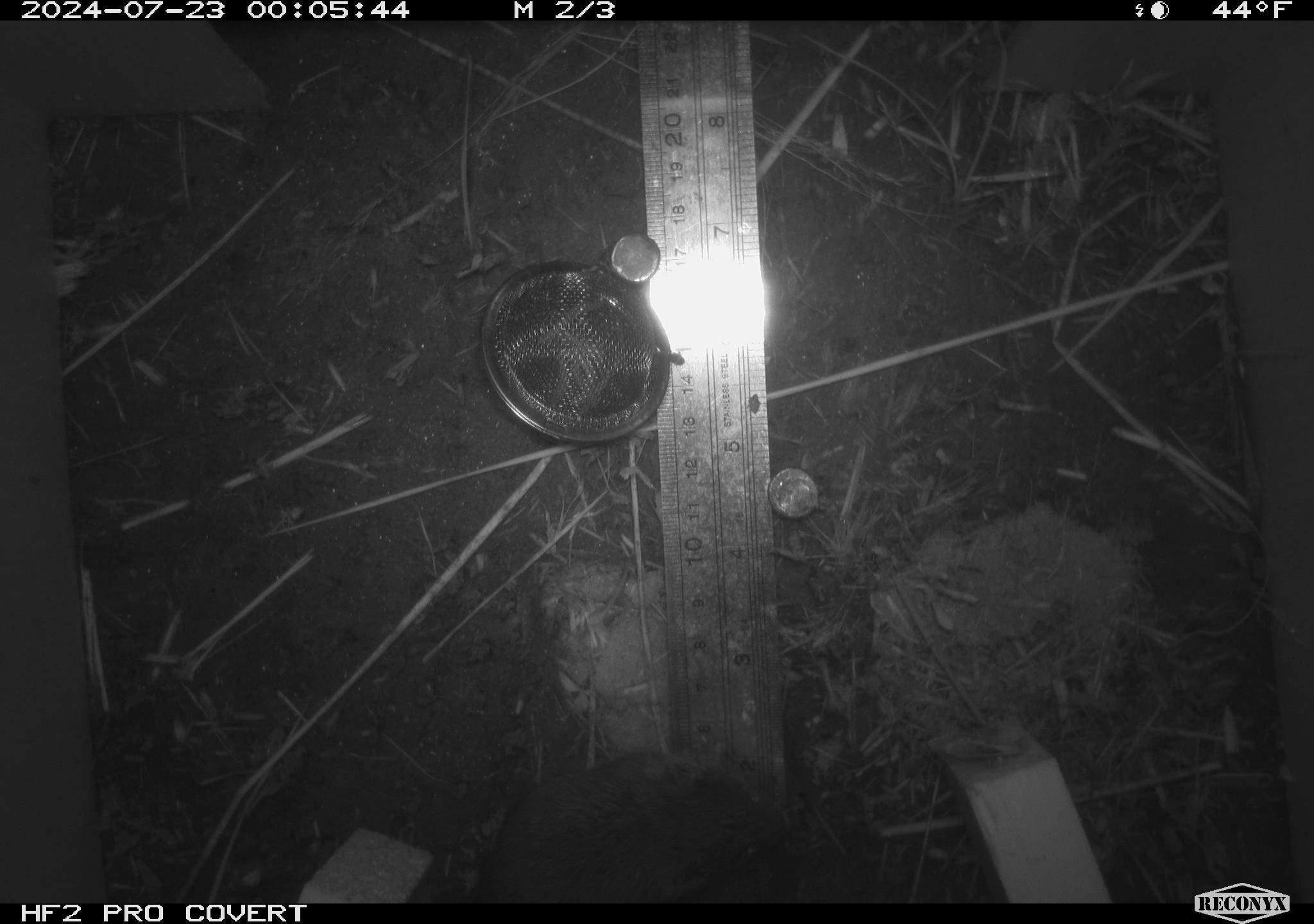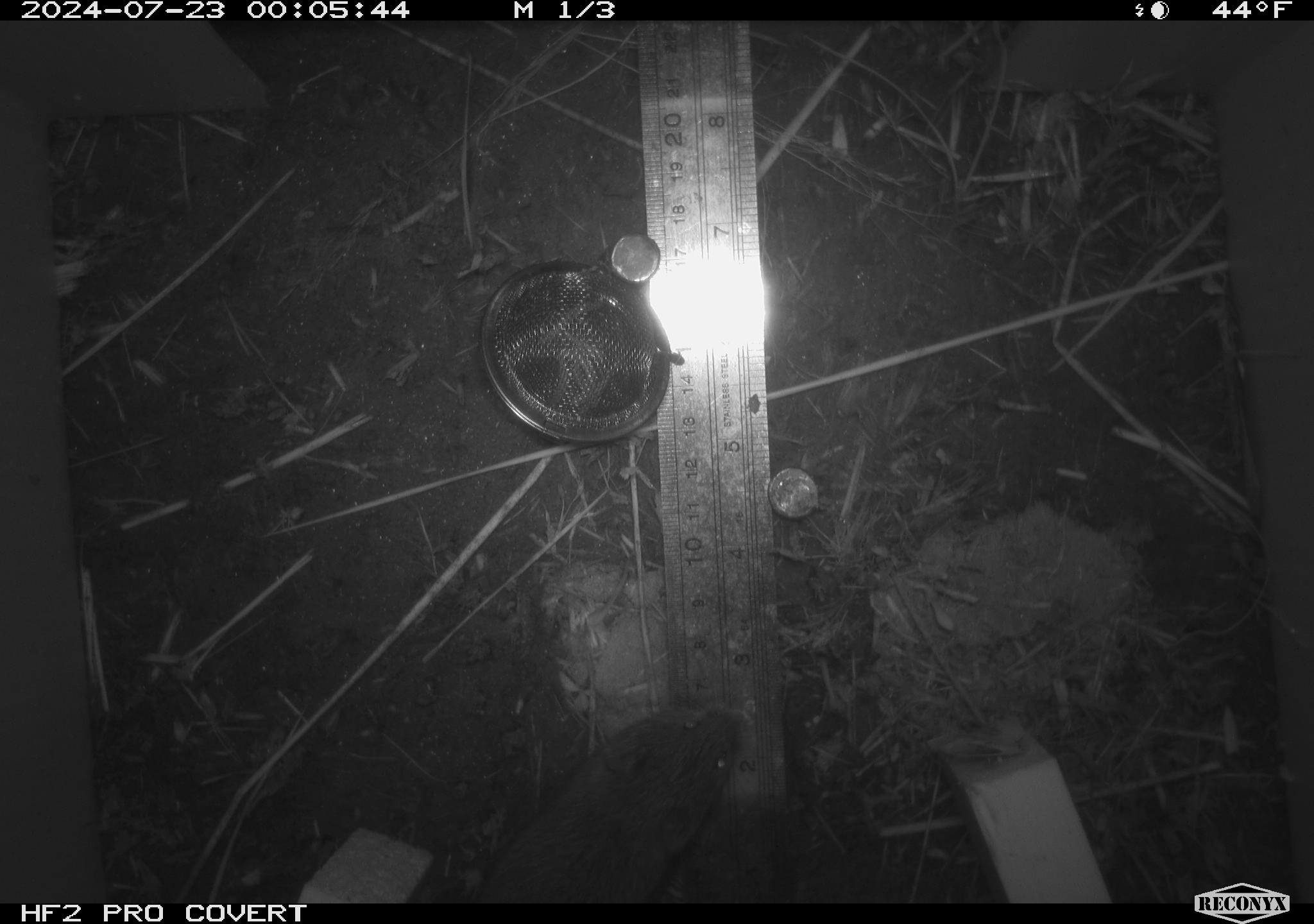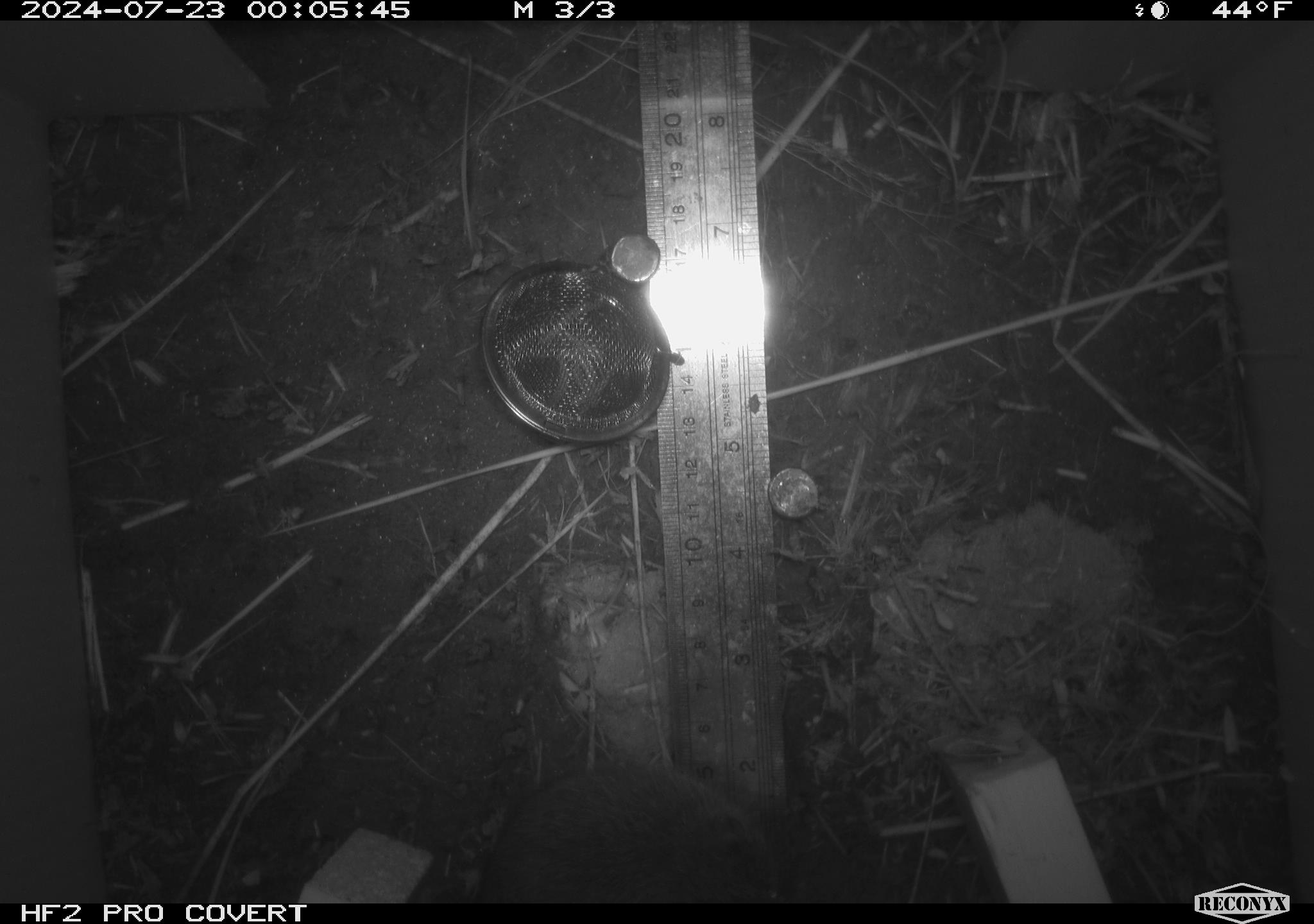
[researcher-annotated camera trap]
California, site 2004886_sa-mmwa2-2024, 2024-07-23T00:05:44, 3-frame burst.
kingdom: Animalia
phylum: Chordata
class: Mammalia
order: Rodentia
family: Cricetidae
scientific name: Arvicolinae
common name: voles, lemmings, and muskrats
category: arvicolinae subfamily